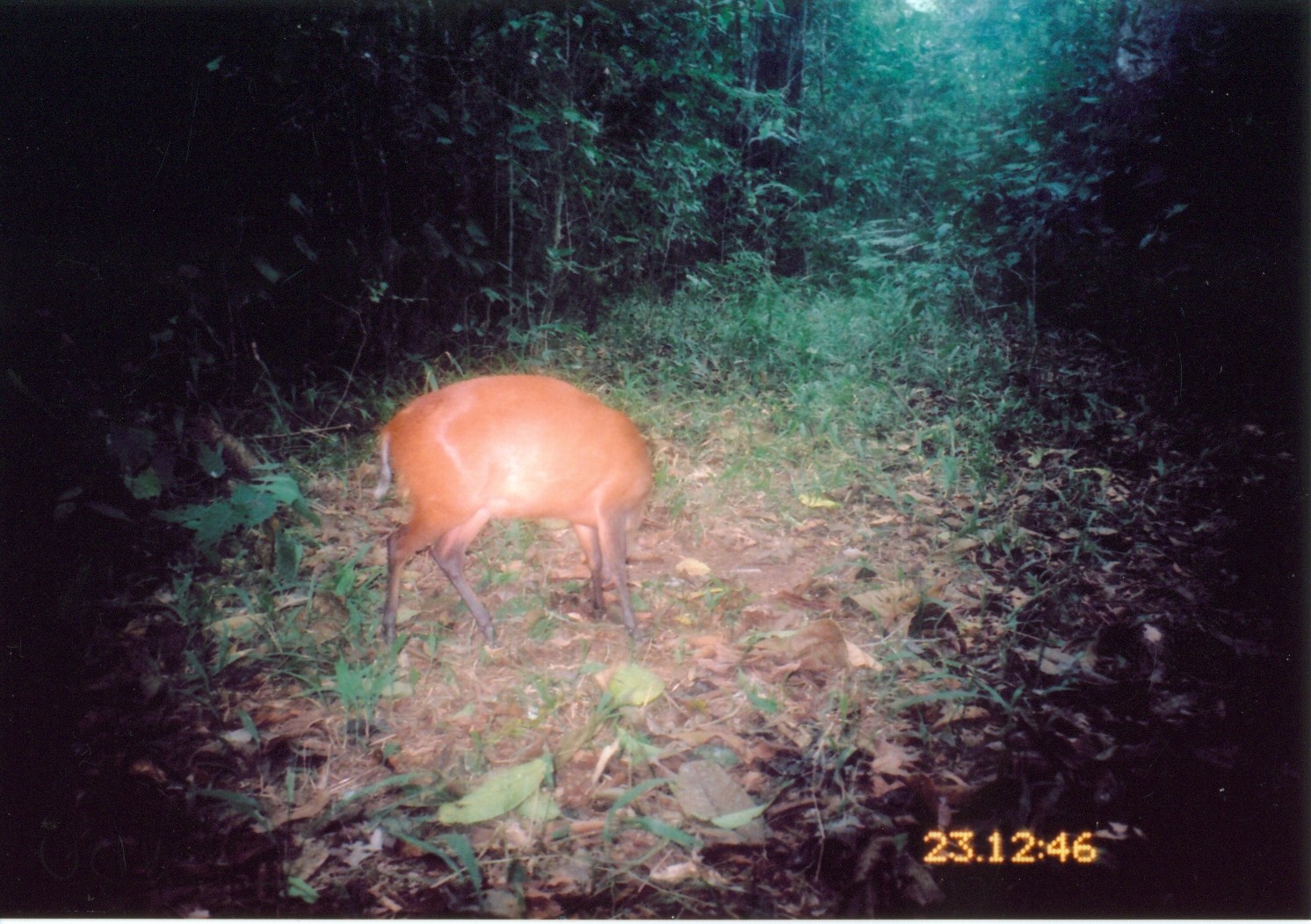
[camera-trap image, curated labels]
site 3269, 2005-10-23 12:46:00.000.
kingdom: Animalia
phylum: Chordata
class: Mammalia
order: Artiodactyla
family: Bovidae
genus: Cephalophus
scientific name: Cephalophus harveyi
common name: harvey's duiker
Cephalophus harveyi (harvey's duiker), count 1.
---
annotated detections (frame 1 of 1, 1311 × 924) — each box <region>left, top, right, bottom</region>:
cephalophus harveyi: <region>373, 374, 654, 648</region>